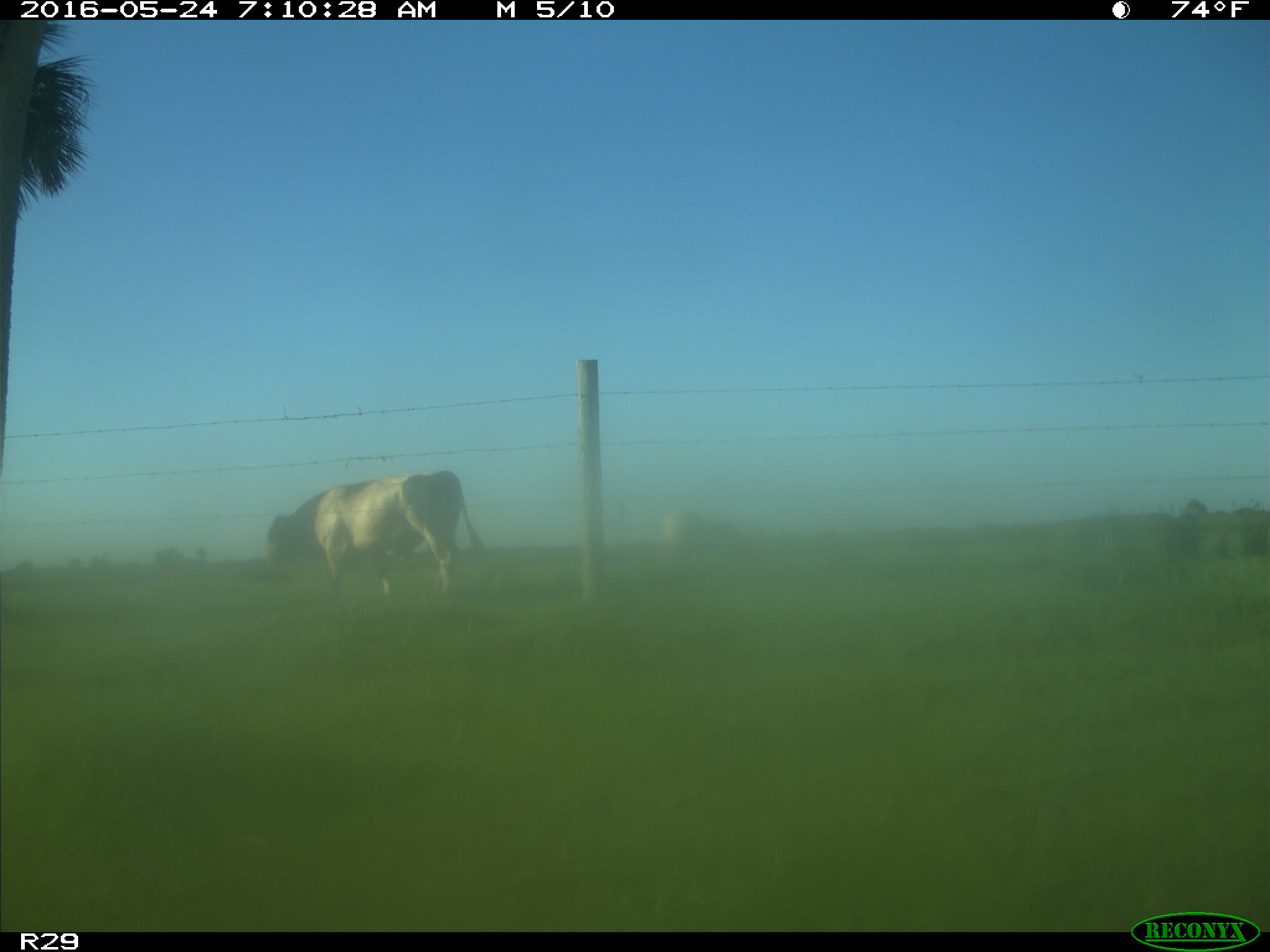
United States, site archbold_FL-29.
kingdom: Animalia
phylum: Chordata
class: Mammalia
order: Artiodactyla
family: Bovidae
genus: Bos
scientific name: Bos taurus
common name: domestic cow